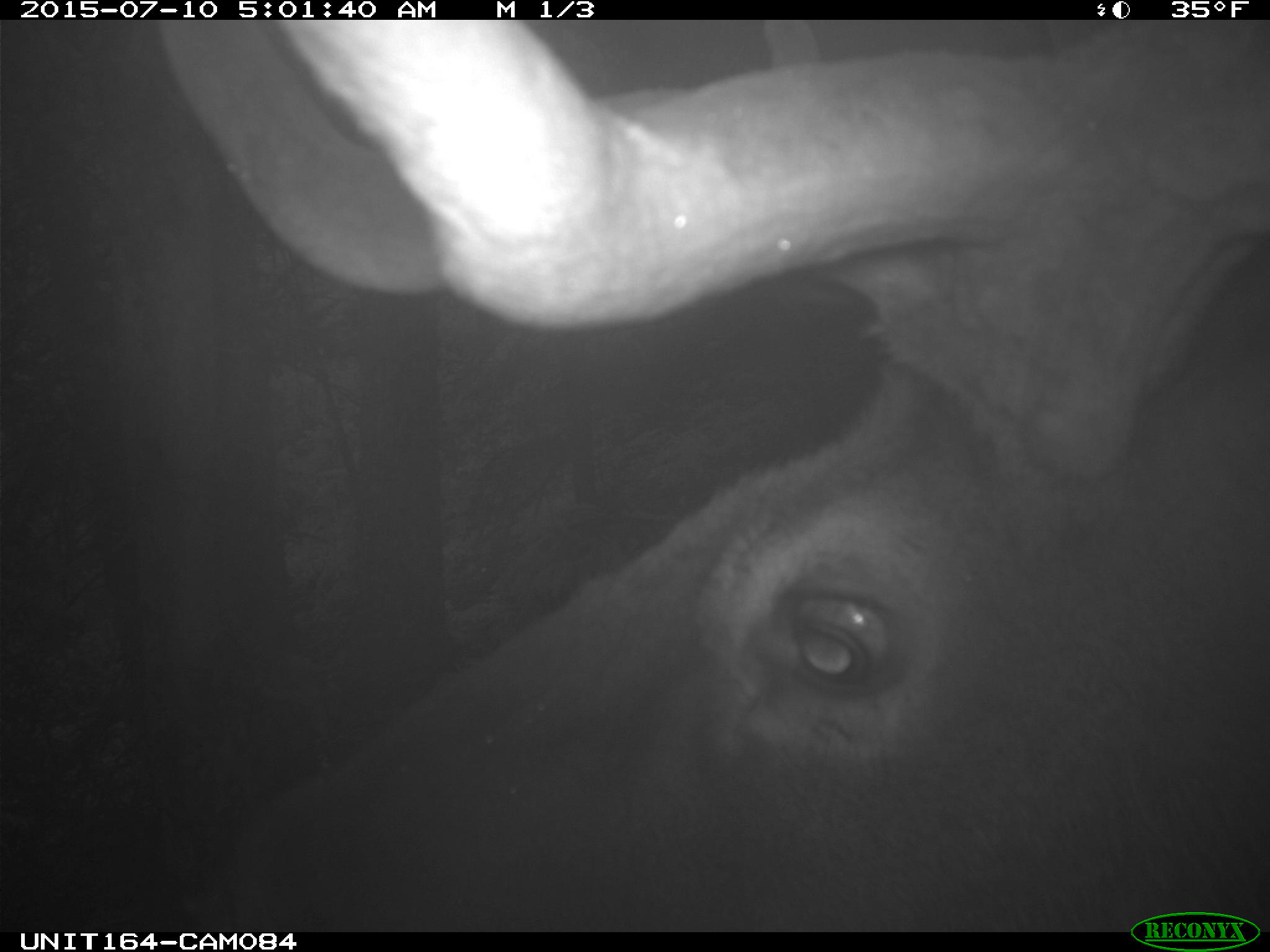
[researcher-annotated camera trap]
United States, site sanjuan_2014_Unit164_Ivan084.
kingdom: Animalia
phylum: Chordata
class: Mammalia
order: Artiodactyla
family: Cervidae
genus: Cervus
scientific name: Cervus elaphus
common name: red deer